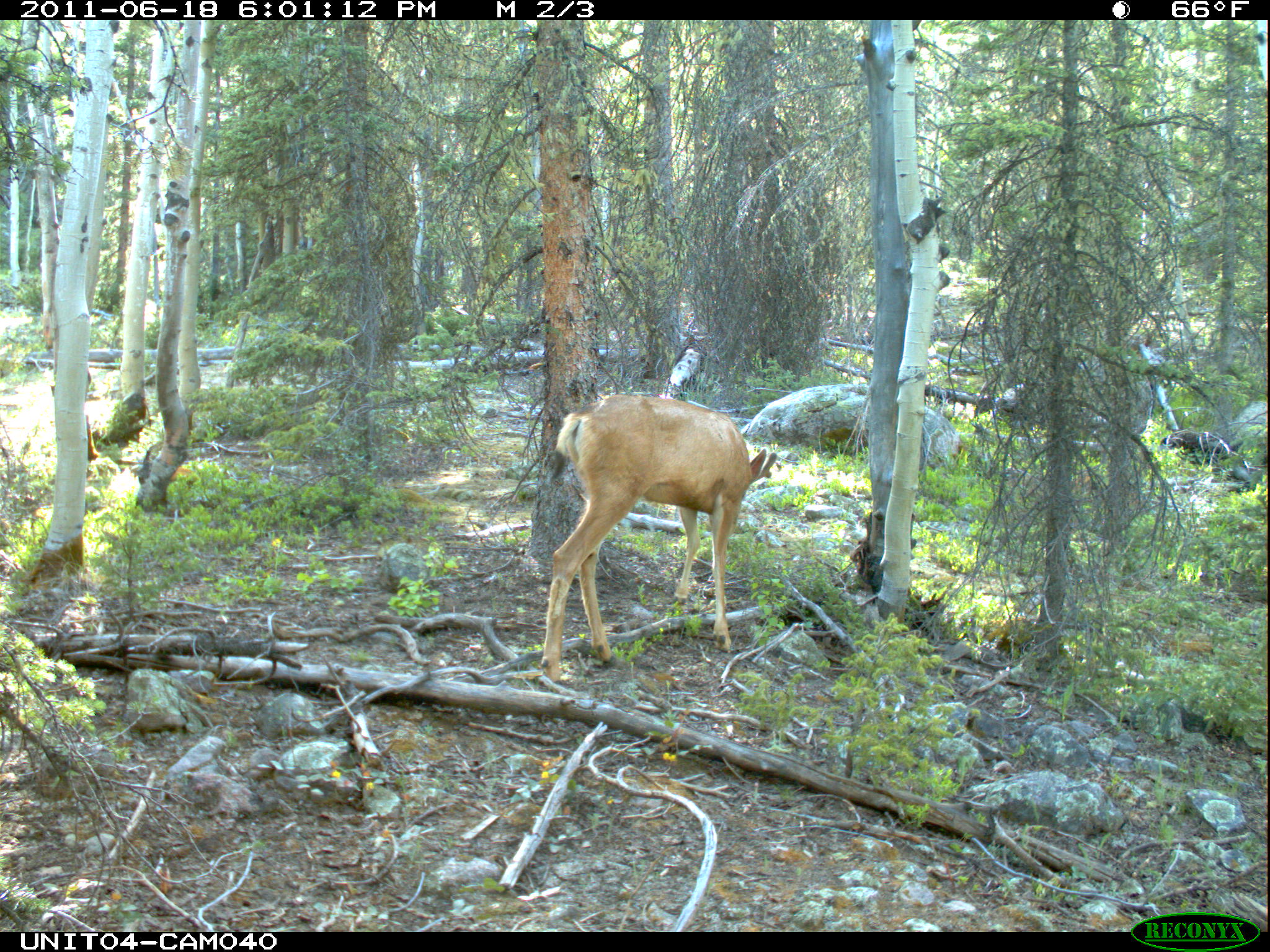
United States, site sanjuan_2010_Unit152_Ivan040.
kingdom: Animalia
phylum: Chordata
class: Mammalia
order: Artiodactyla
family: Cervidae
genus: Odocoileus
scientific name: Odocoileus hemionus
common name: mule deer